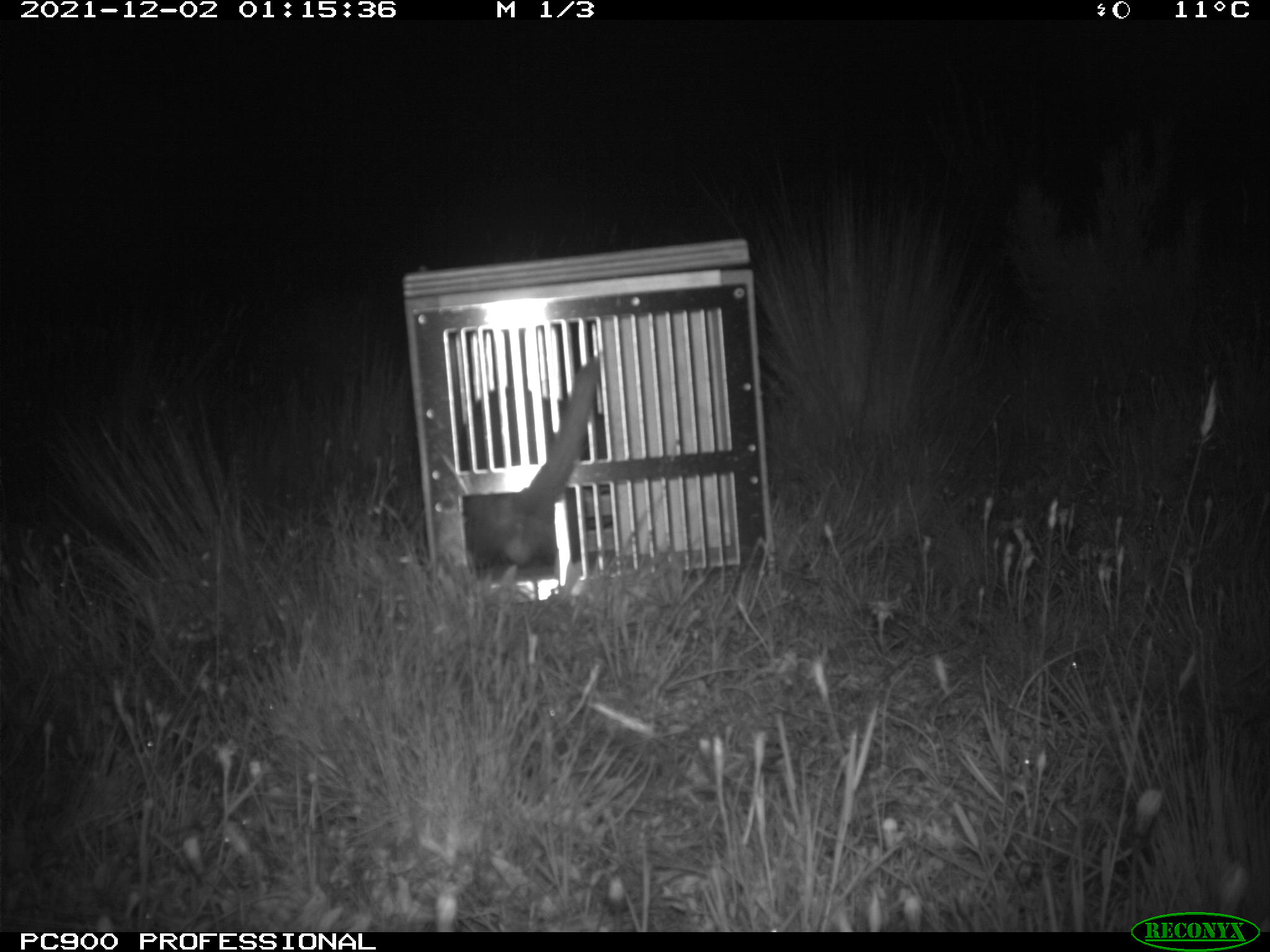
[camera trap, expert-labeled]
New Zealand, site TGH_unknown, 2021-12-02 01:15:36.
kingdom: Animalia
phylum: Chordata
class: Mammalia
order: Carnivora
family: Mustelidae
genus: Mustela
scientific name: Mustela furo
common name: ferret